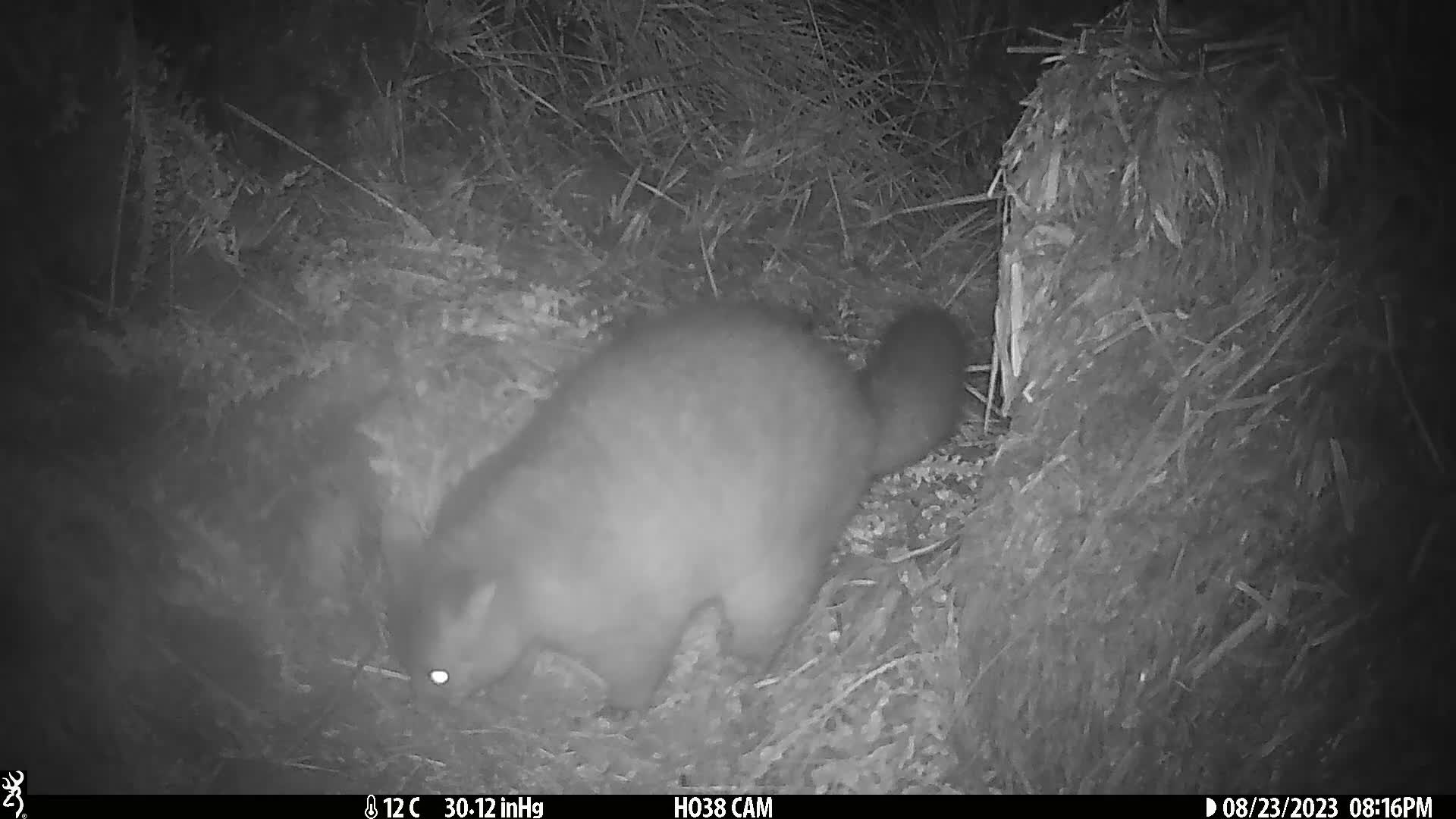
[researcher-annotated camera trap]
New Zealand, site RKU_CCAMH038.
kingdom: Animalia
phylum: Chordata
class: Mammalia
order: Diprotodontia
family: Phalangeridae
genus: Trichosurus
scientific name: Trichosurus vulpecula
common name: common brushtail possum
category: possum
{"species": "possum (common brushtail possum) (Trichosurus vulpecula)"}